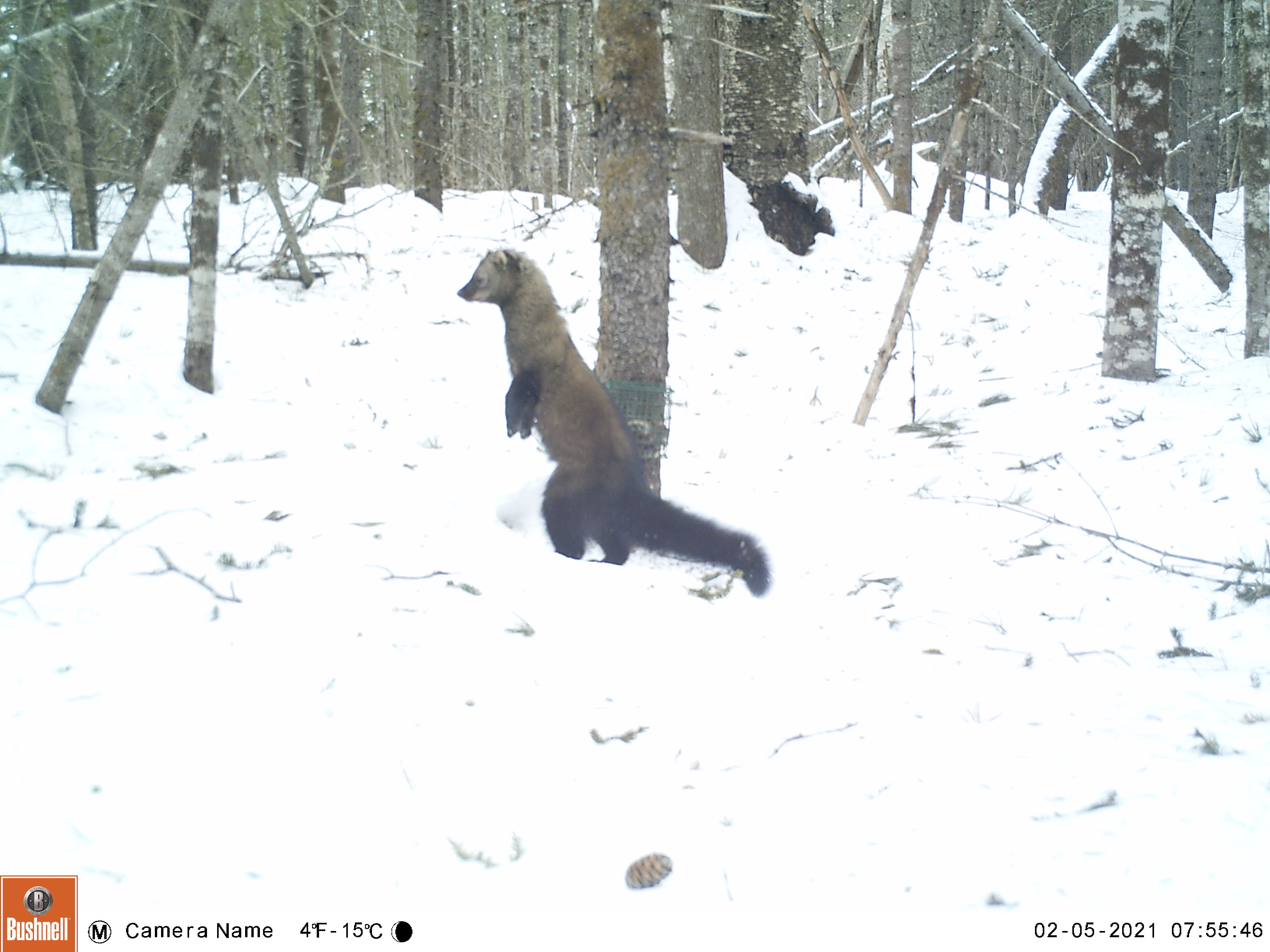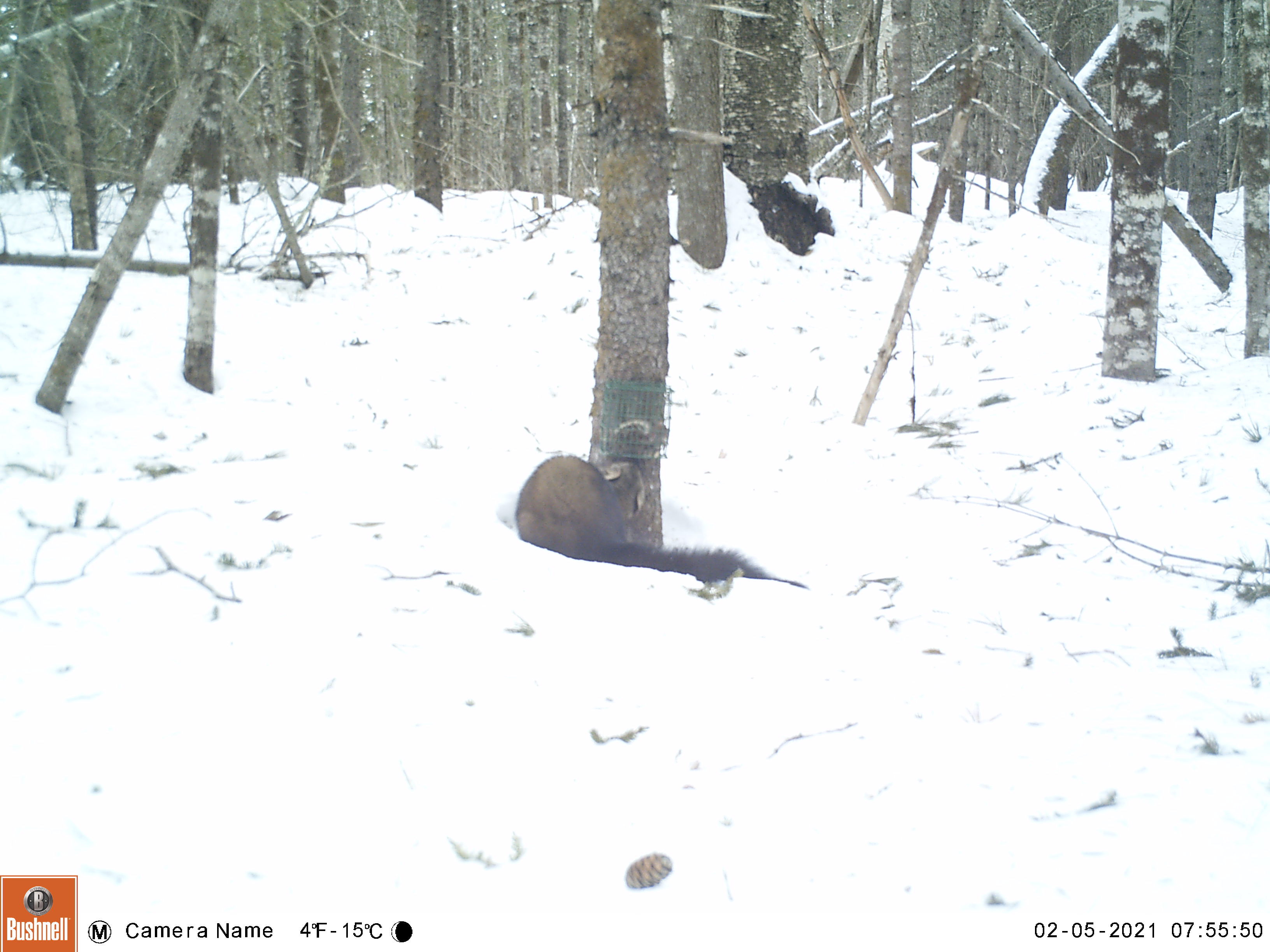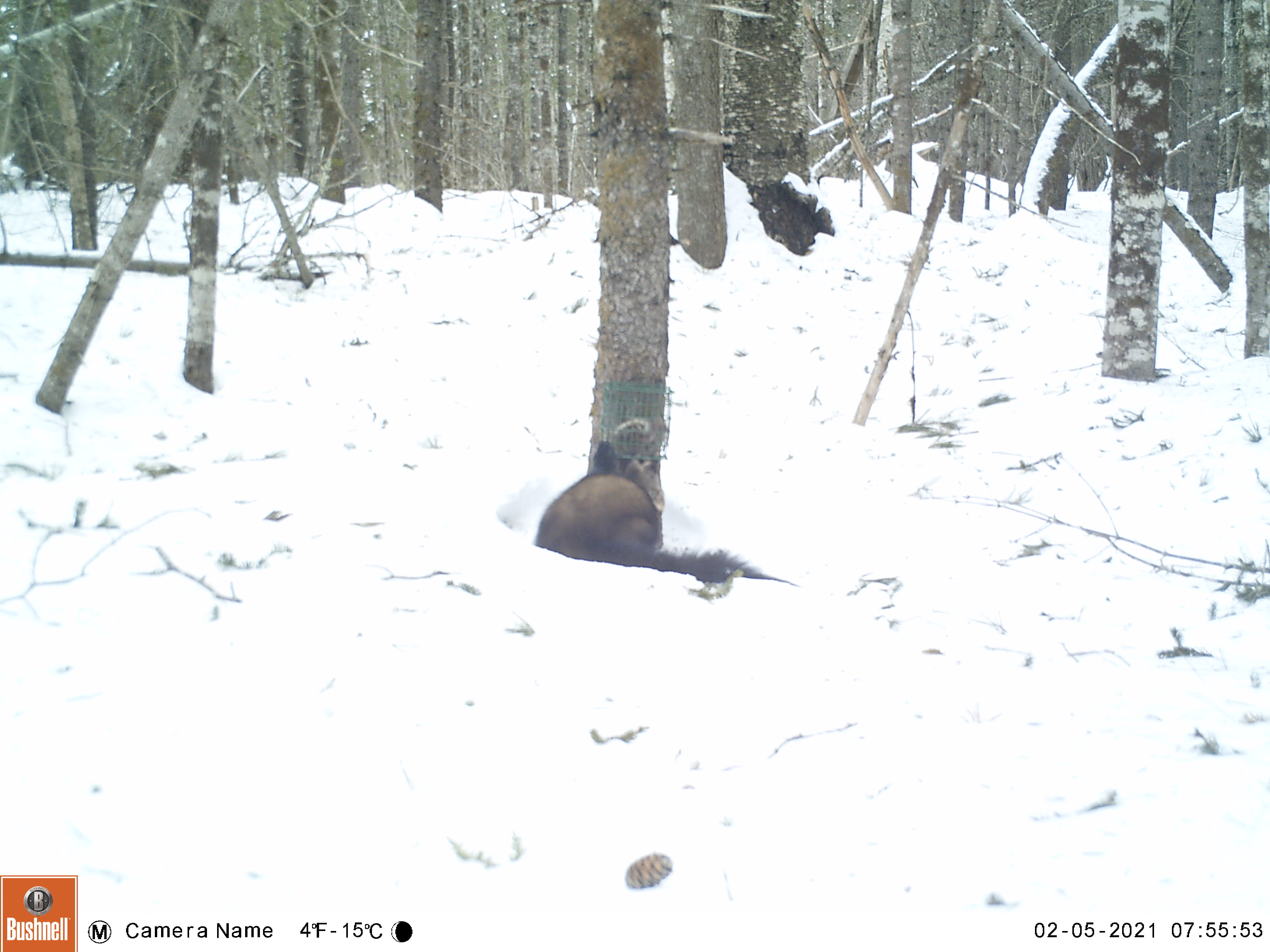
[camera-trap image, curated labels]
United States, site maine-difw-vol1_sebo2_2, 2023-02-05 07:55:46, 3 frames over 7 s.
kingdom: Animalia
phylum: Chordata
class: Mammalia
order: Carnivora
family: Mustelidae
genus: Pekania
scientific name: Pekania pennanti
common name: fisher